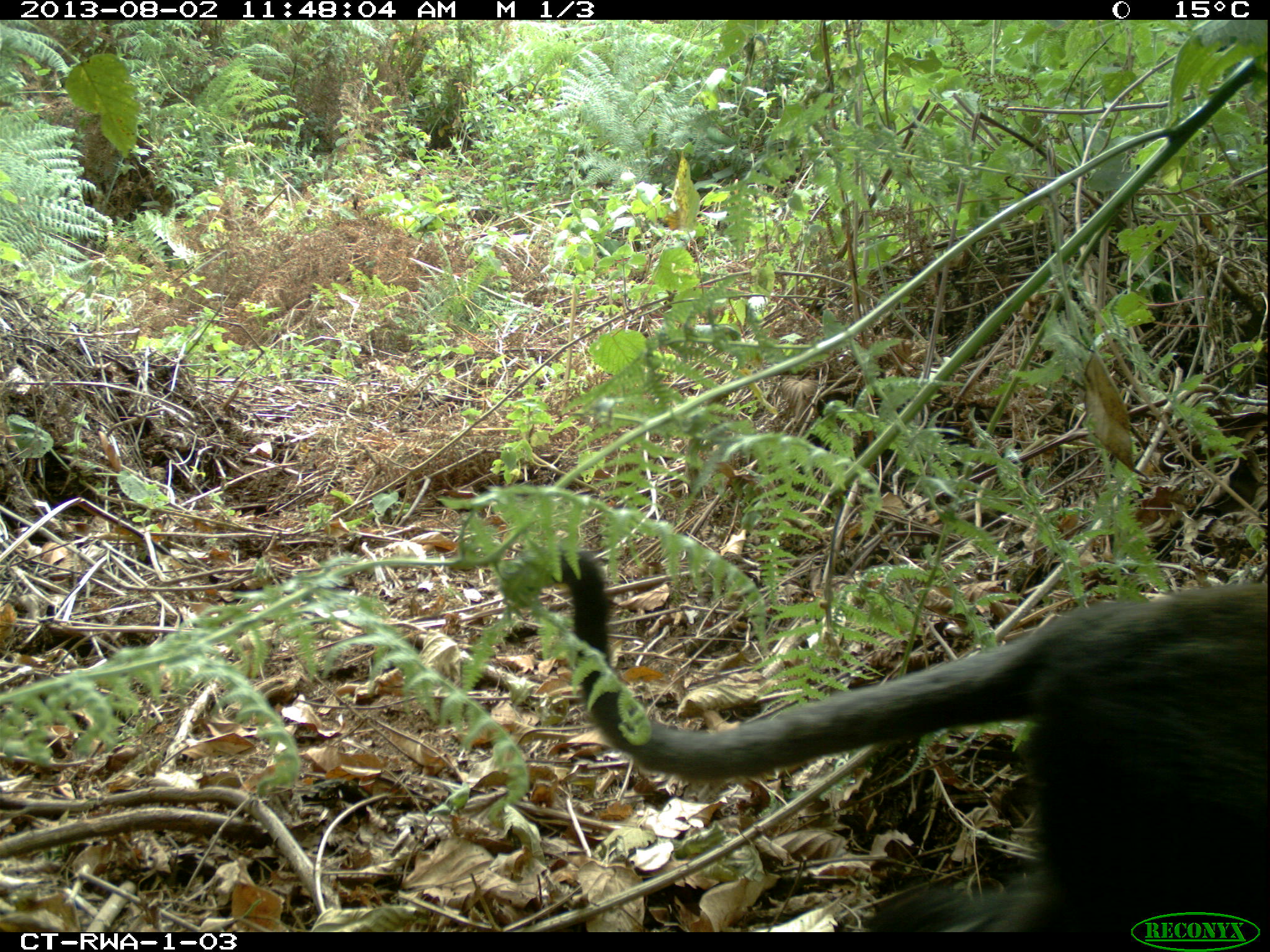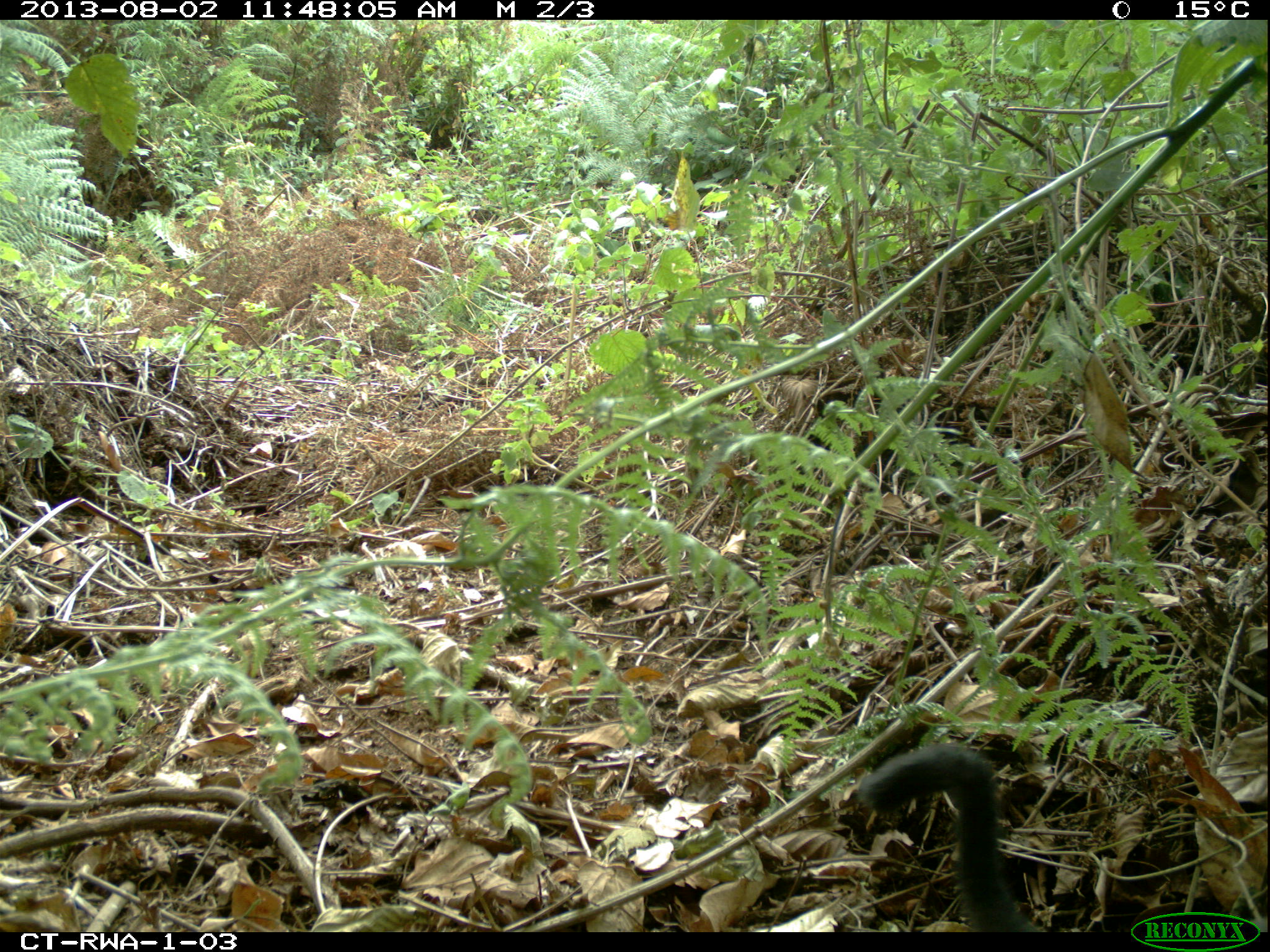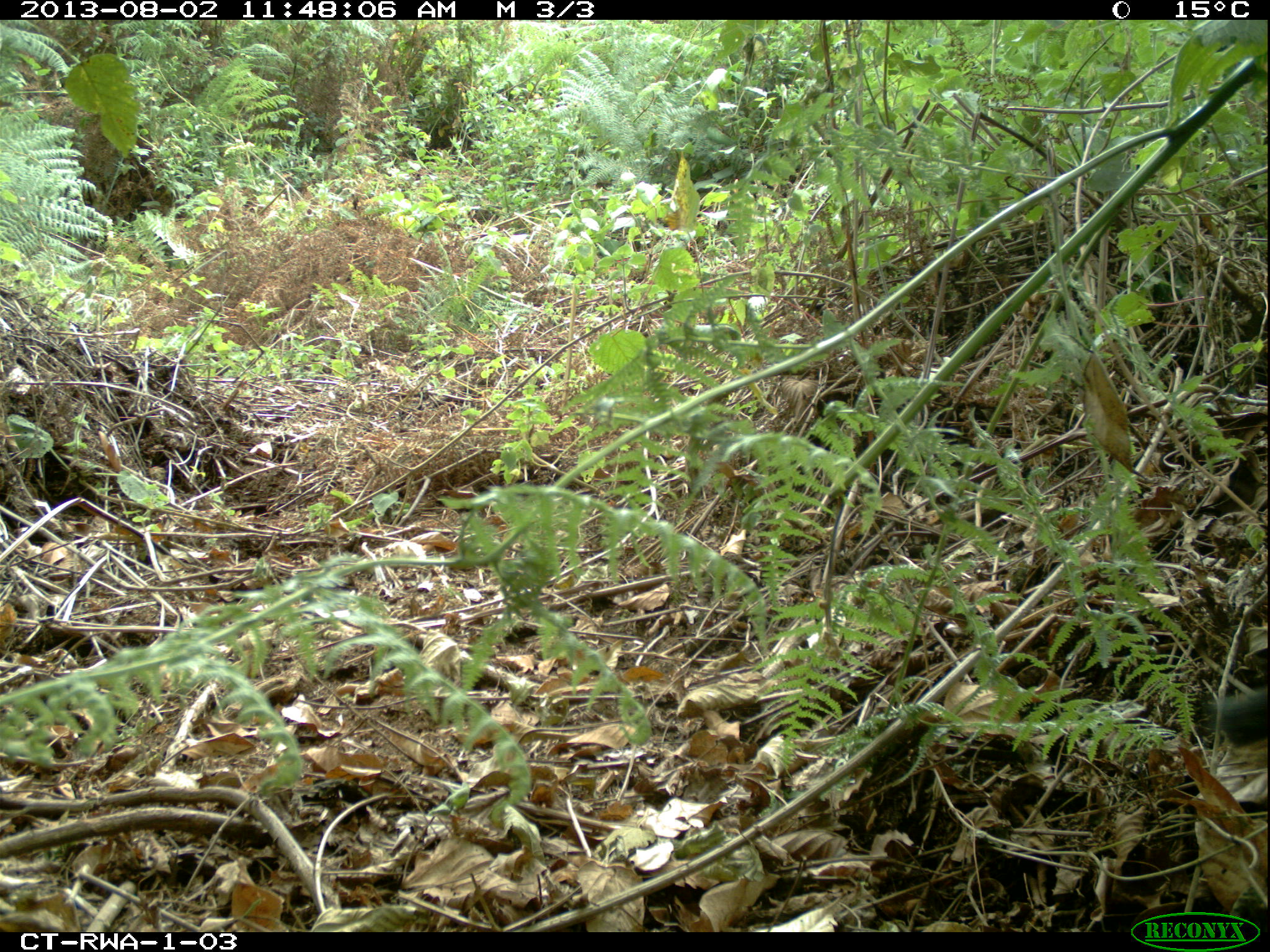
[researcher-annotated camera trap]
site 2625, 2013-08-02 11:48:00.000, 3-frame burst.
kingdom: Animalia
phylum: Chordata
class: Mammalia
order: Primates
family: Cercopithecidae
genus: Allochrocebus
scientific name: Allochrocebus lhoesti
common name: l'hoest's monkey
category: cercopithecus lhoesti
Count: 1.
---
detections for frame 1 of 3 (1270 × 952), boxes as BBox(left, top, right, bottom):
cercopithecus lhoesti: BBox(495, 543, 1270, 932)